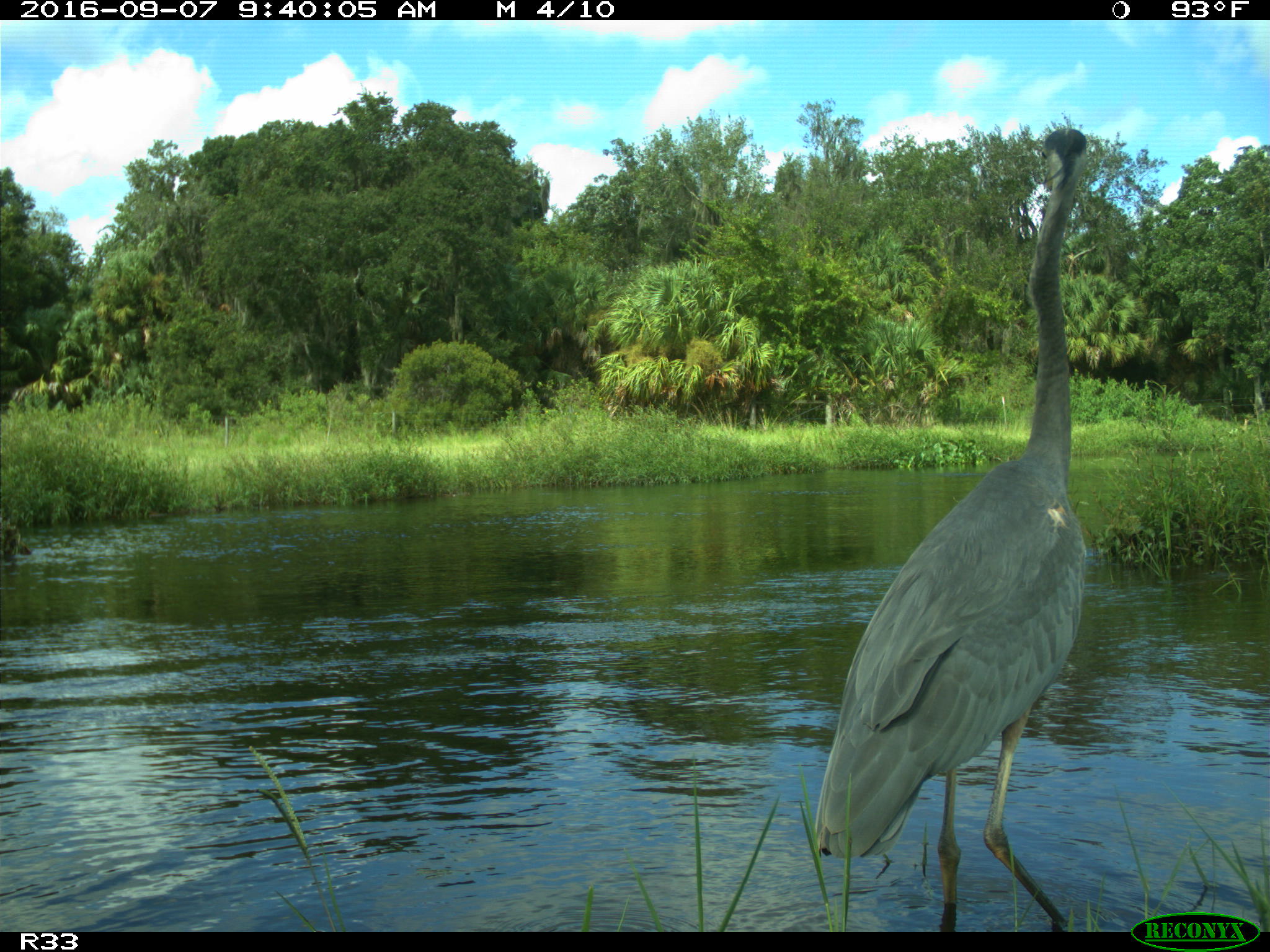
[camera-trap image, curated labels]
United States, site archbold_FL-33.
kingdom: Animalia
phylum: Chordata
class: Aves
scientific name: Aves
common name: birds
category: unidentified bird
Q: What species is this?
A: Unidentified bird (birds) (Aves).